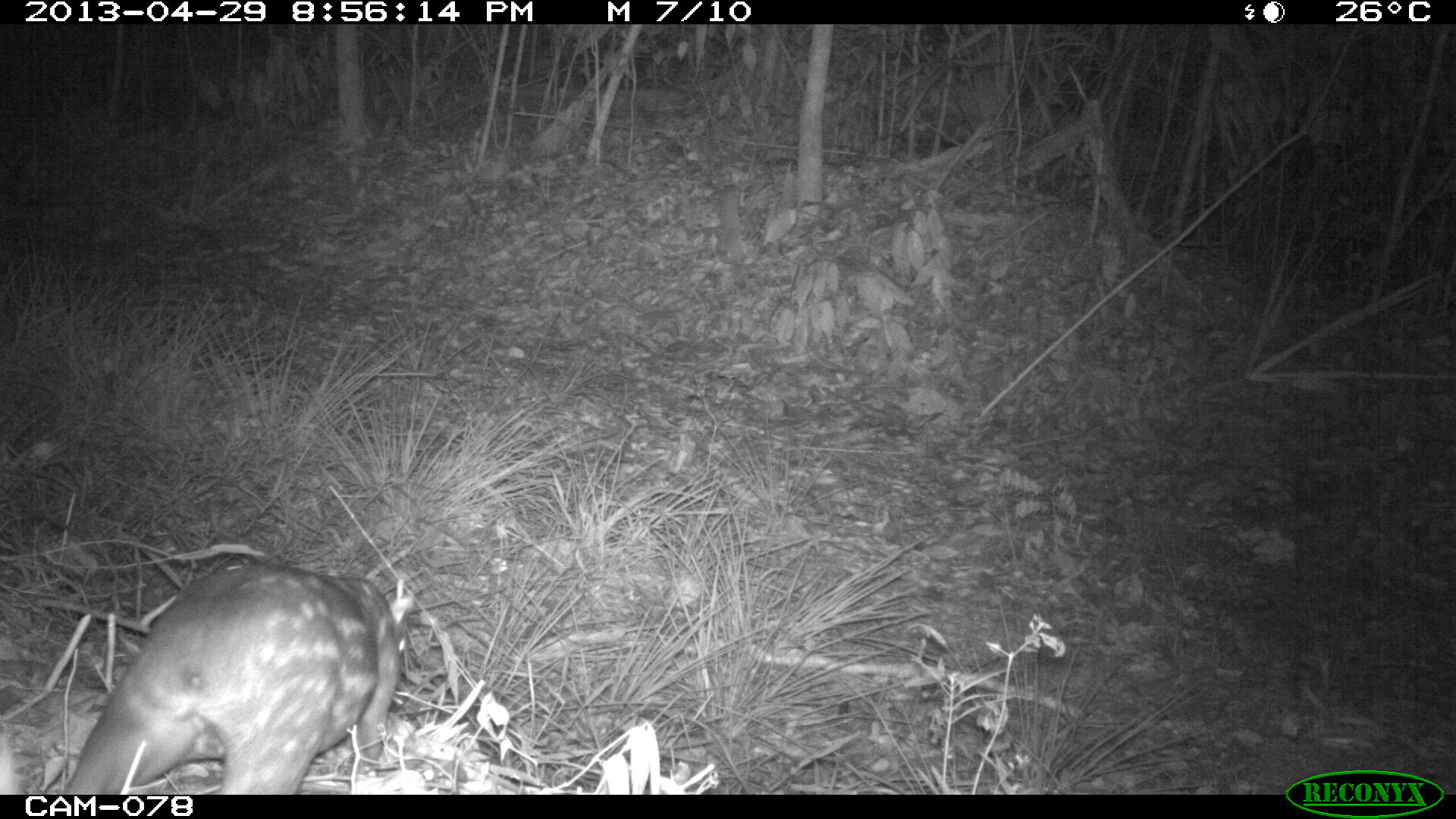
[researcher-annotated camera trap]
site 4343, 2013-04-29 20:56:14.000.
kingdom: Animalia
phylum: Chordata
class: Mammalia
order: Rodentia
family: Cuniculidae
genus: Cuniculus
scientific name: Cuniculus paca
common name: lowland paca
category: agouti paca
Agouti paca (lowland paca) (Cuniculus paca), count 1, sex female.